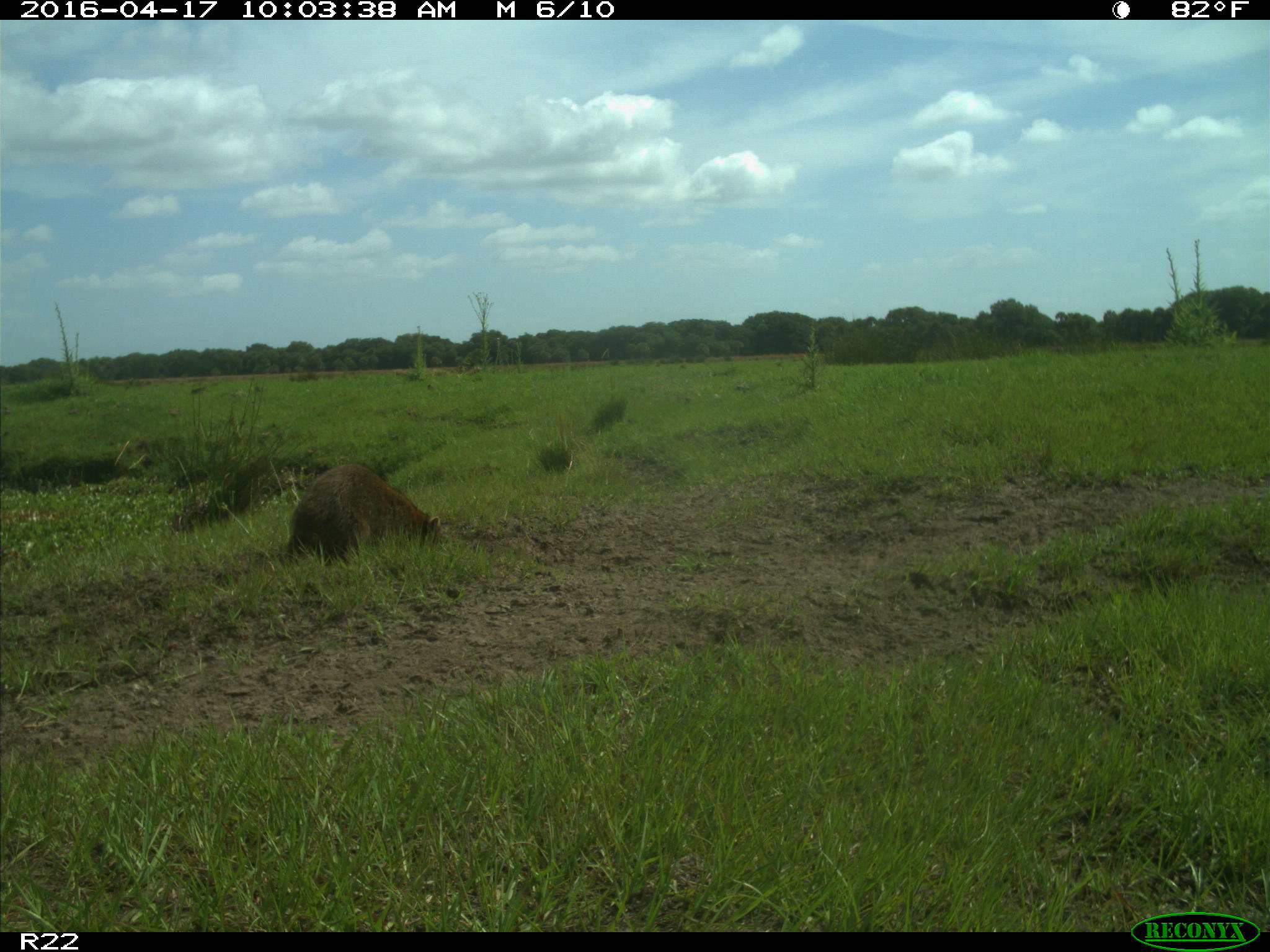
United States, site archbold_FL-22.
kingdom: Animalia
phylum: Chordata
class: Mammalia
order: Carnivora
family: Procyonidae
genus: Procyon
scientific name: Procyon lotor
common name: common raccoon